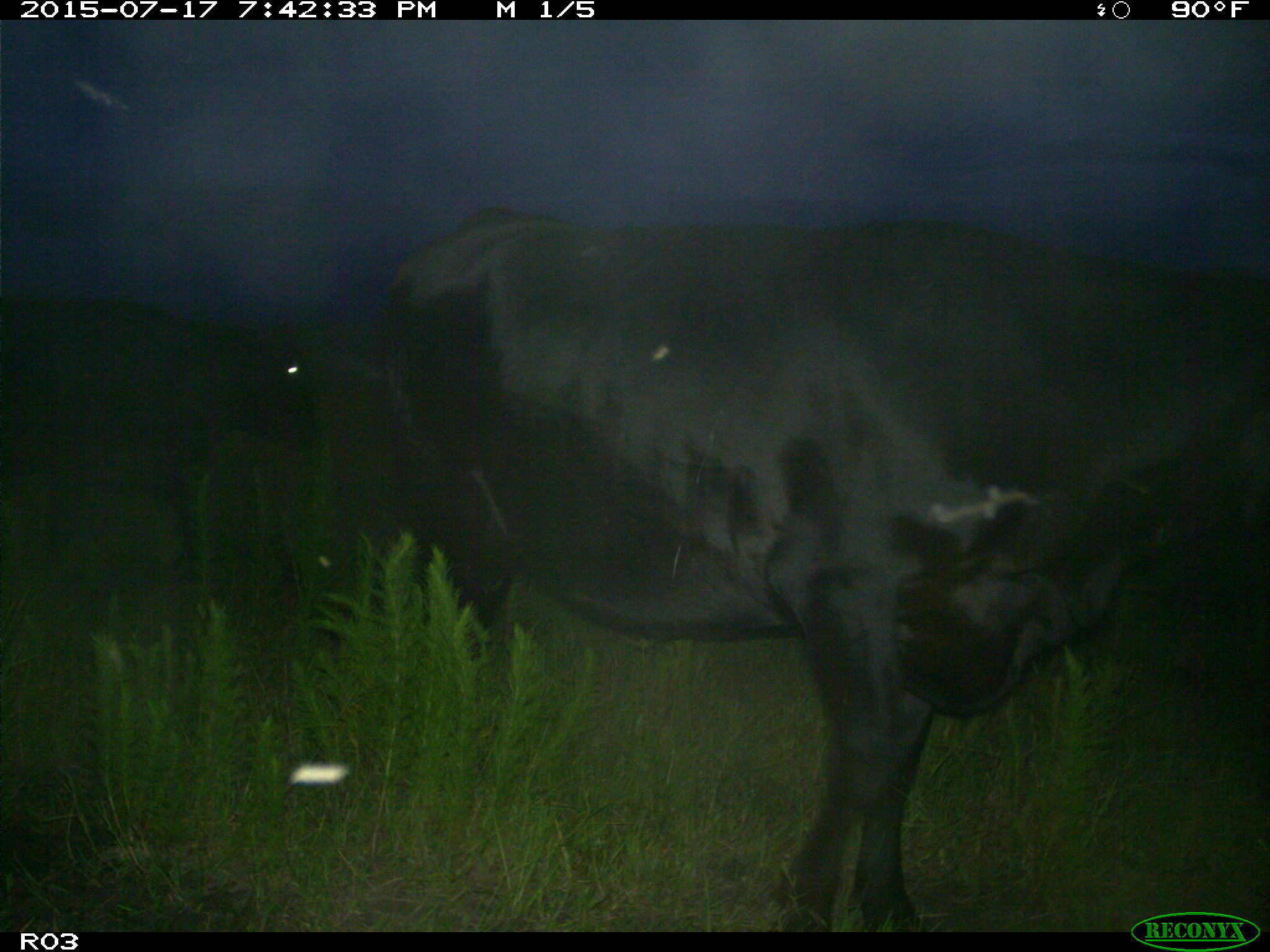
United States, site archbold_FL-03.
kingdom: Animalia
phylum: Chordata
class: Mammalia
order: Artiodactyla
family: Bovidae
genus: Bos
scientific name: Bos taurus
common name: domestic cow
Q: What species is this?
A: Bos taurus (domestic cow).